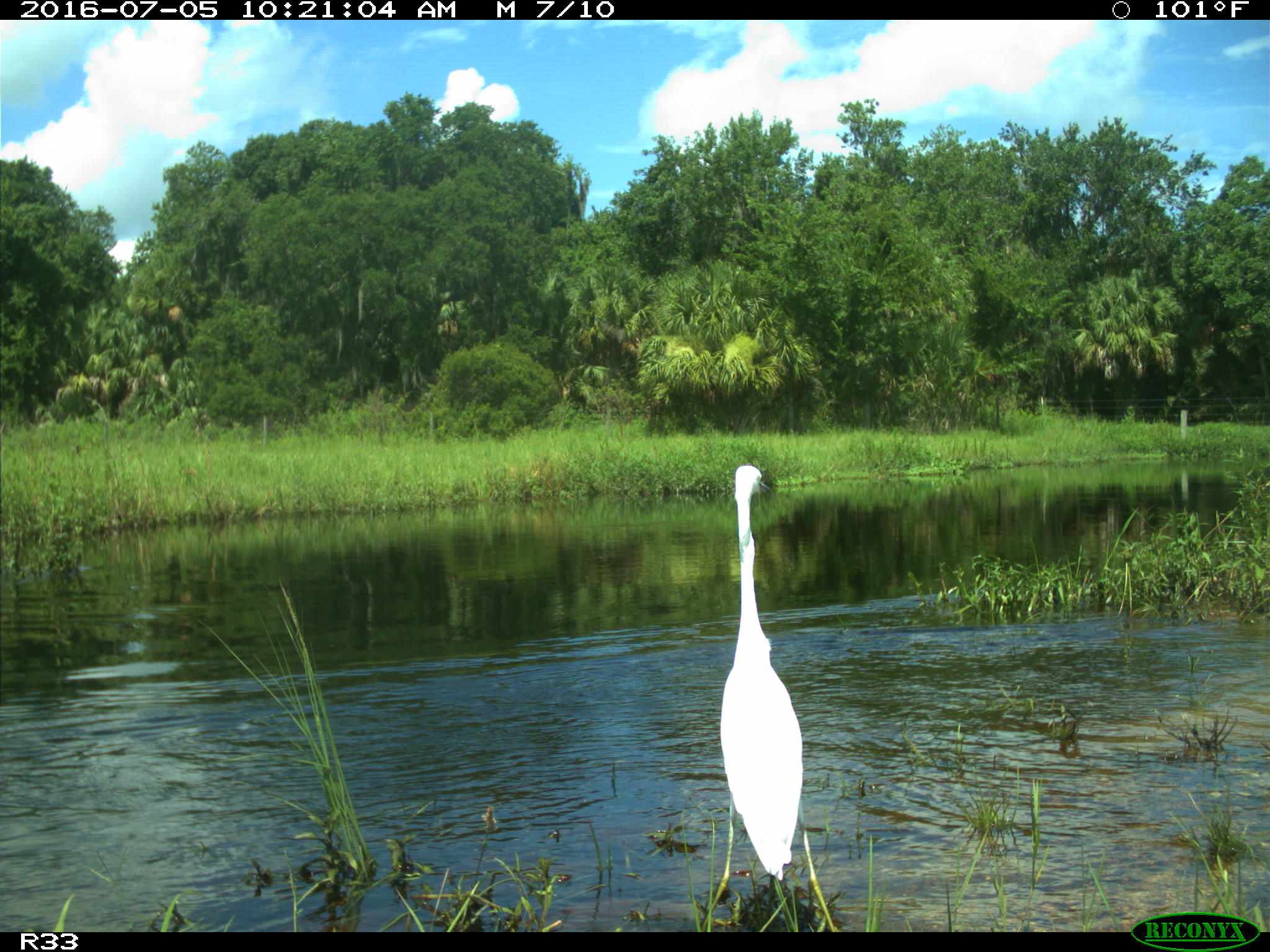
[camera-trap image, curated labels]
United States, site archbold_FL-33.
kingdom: Animalia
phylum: Chordata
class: Aves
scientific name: Aves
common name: birds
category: unidentified bird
Unidentified bird (birds) (Aves).